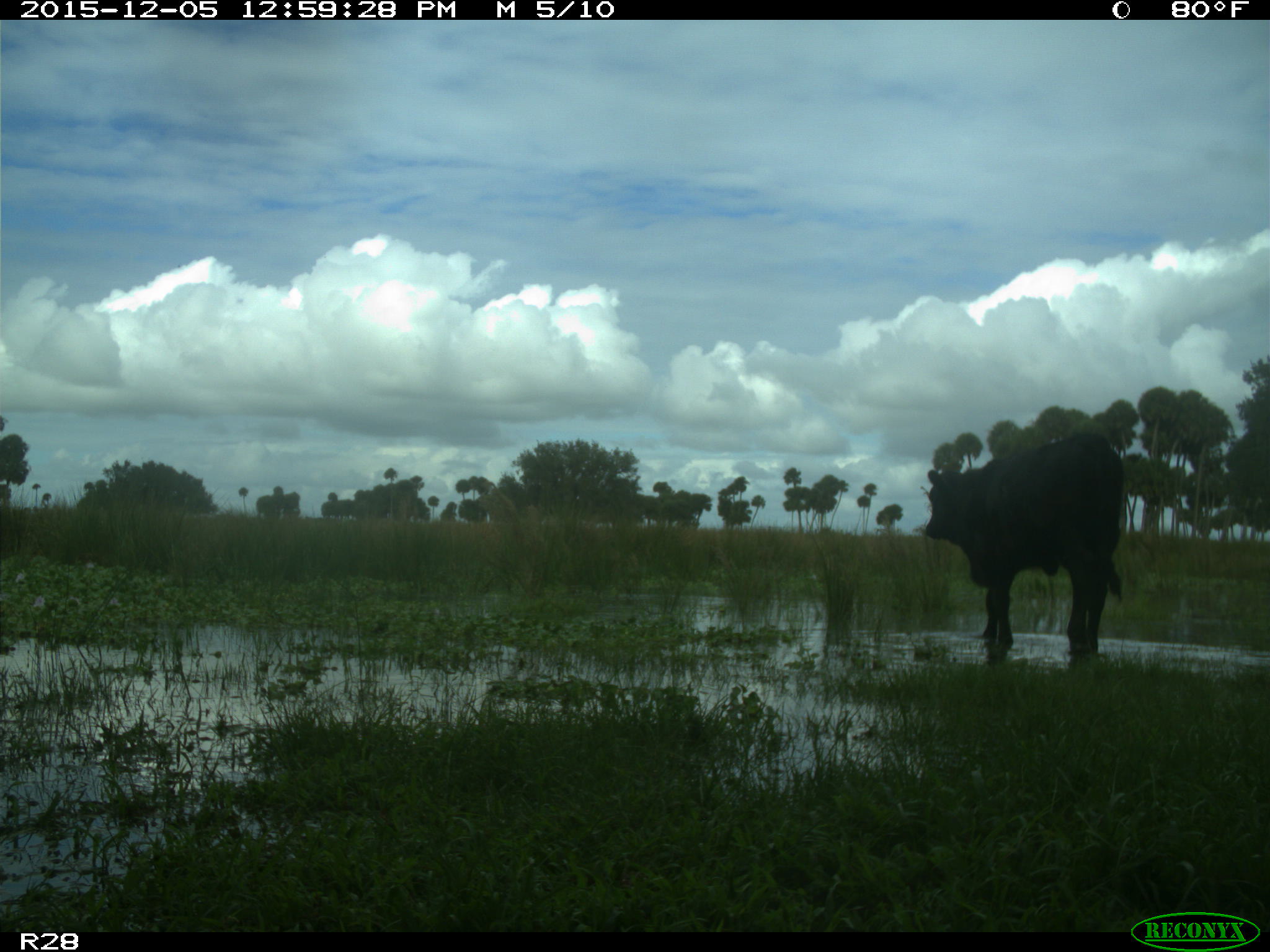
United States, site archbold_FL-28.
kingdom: Animalia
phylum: Chordata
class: Mammalia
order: Artiodactyla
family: Bovidae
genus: Bos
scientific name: Bos taurus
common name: domestic cow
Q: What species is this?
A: Bos taurus (domestic cow).